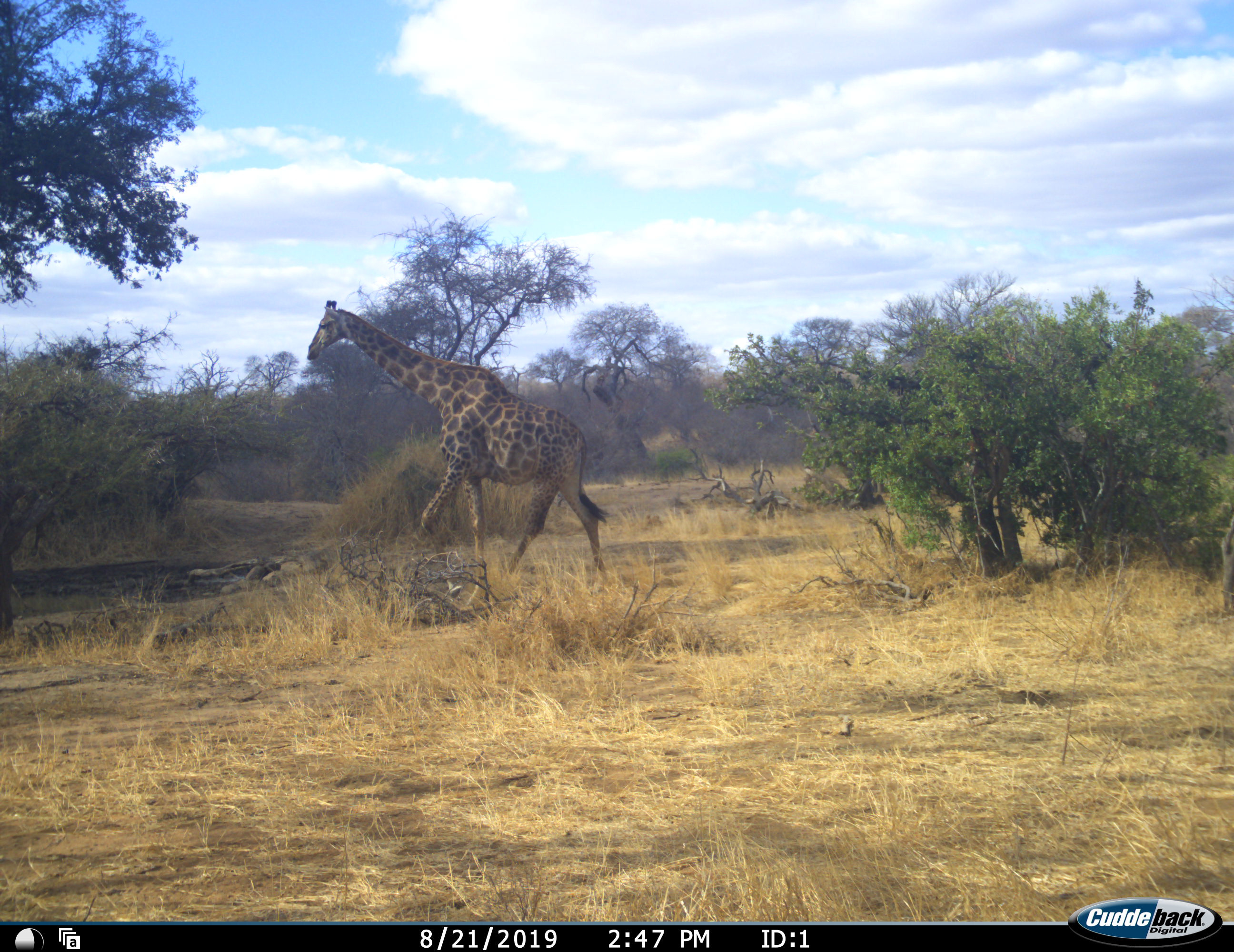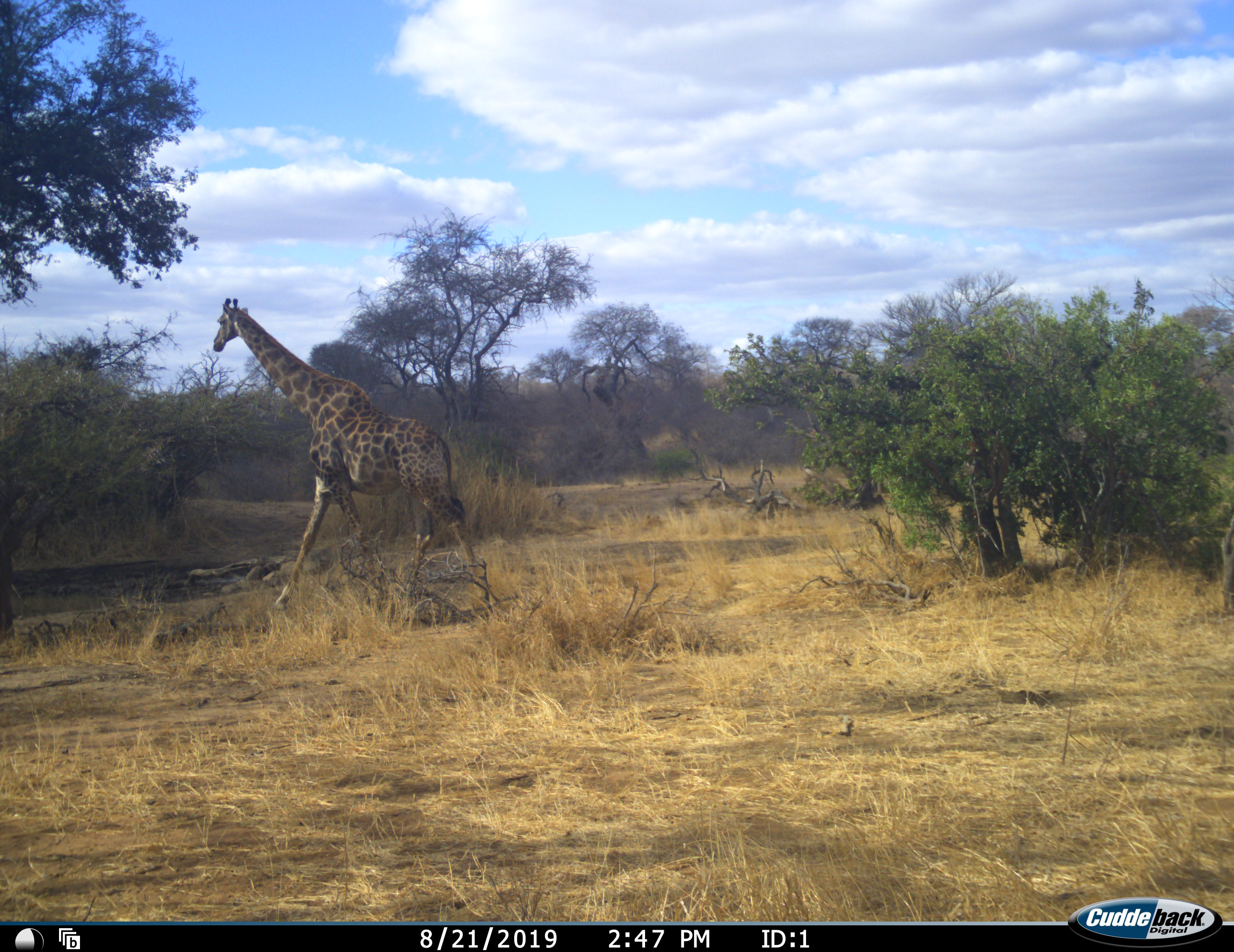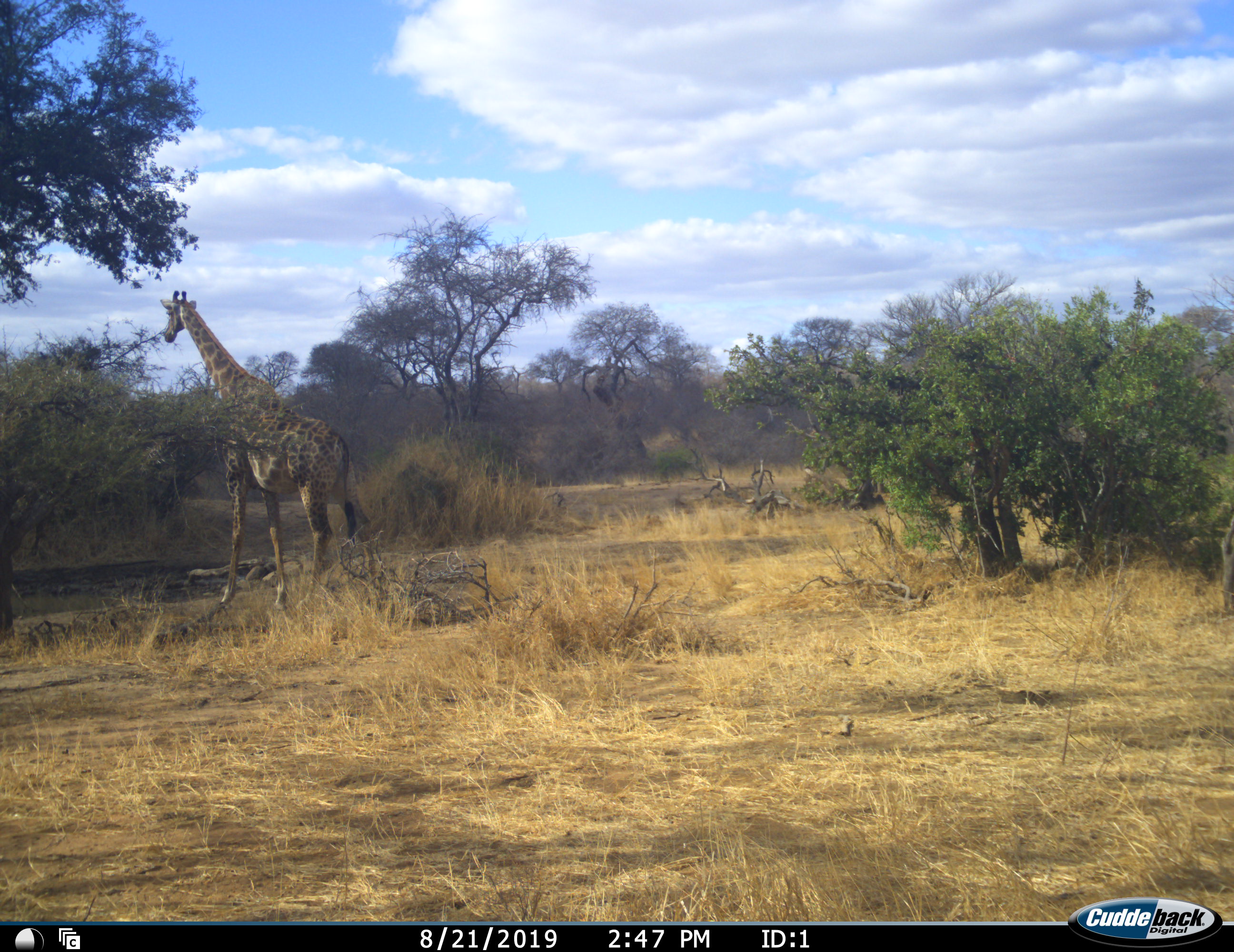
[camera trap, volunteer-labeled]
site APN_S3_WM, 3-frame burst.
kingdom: Animalia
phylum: Chordata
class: Mammalia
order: Artiodactyla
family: Giraffidae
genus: Giraffa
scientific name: Giraffa camelopardalis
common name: giraffe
Giraffe (Giraffa camelopardalis), count 1. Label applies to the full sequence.